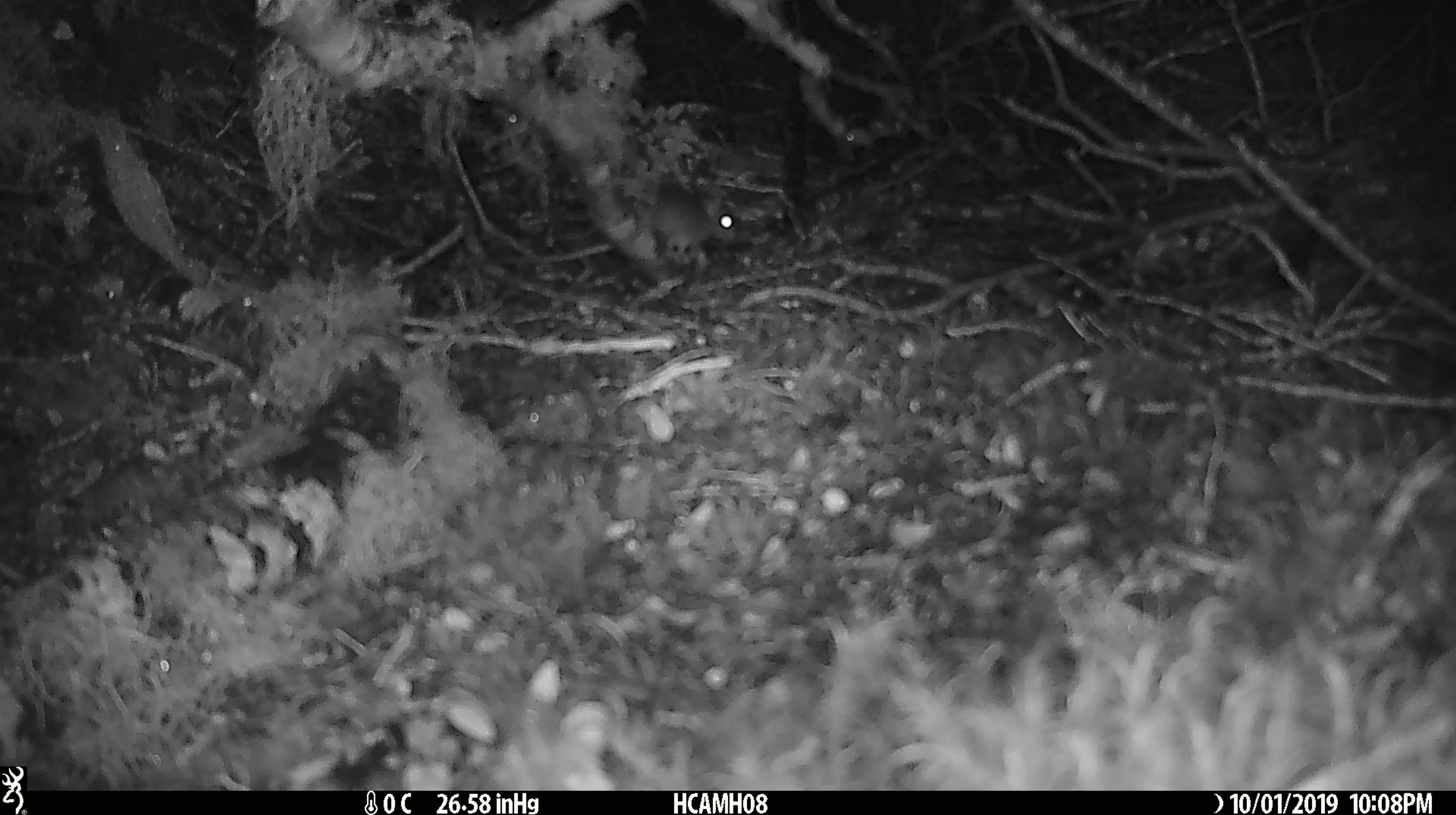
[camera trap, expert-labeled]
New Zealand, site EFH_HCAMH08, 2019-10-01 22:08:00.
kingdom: Animalia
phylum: Chordata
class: Mammalia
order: Rodentia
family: Muridae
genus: Mus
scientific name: Mus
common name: mouse